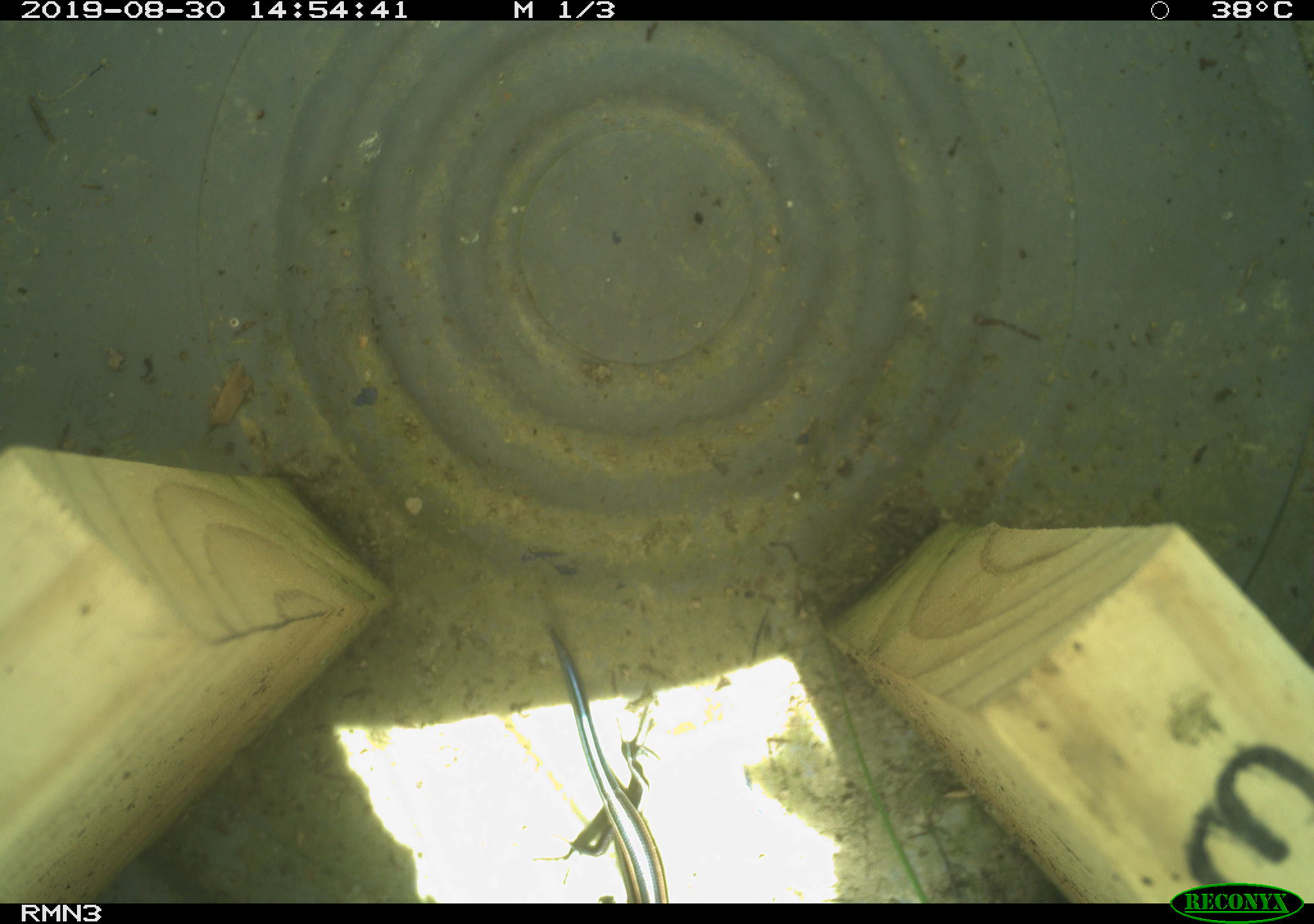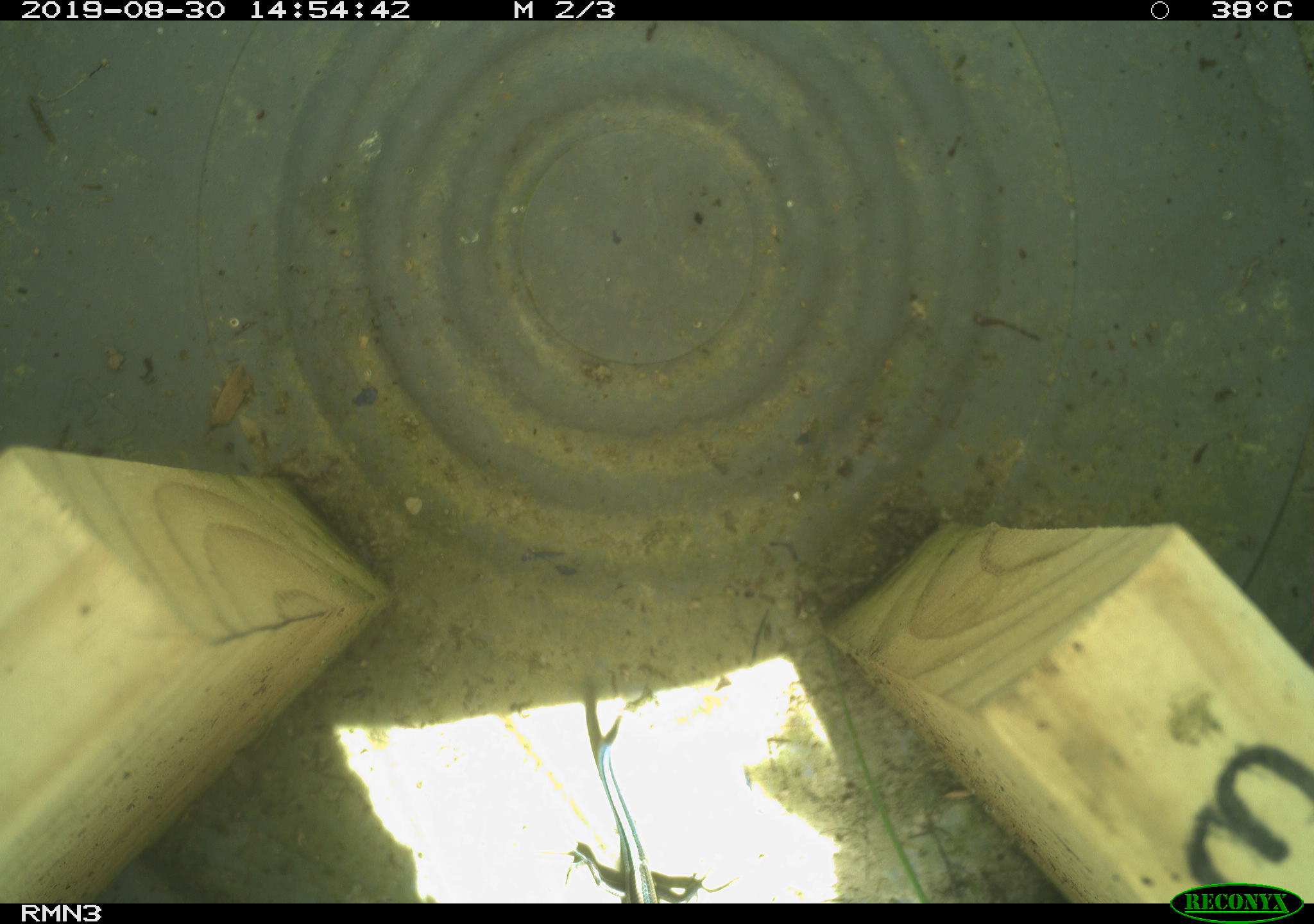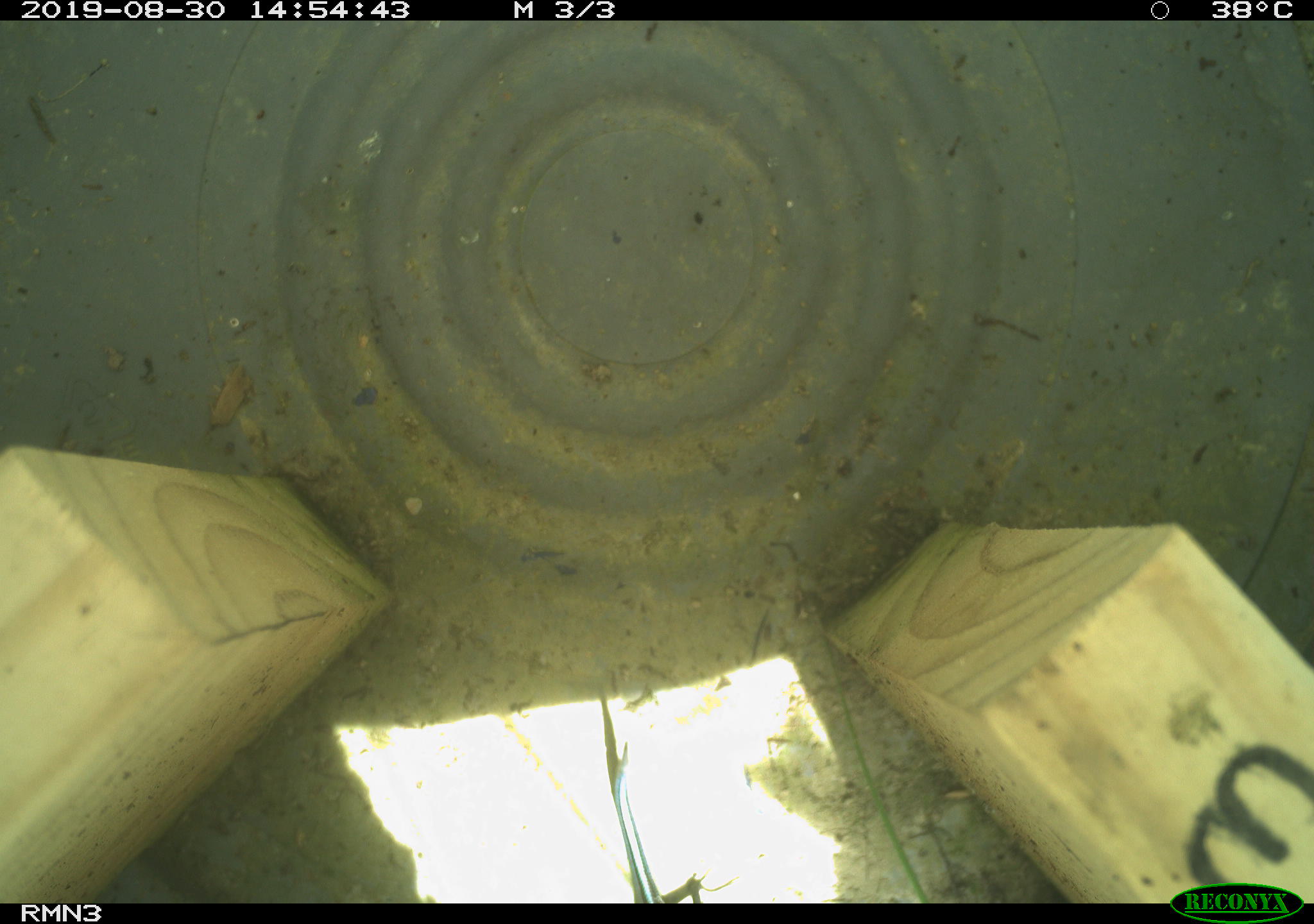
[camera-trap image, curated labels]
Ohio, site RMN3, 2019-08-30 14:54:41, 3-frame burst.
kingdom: Animalia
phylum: Chordata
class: Reptilia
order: Squamata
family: Scincidae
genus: Plestiodon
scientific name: Plestiodon fasciatus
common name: common five-lined skink